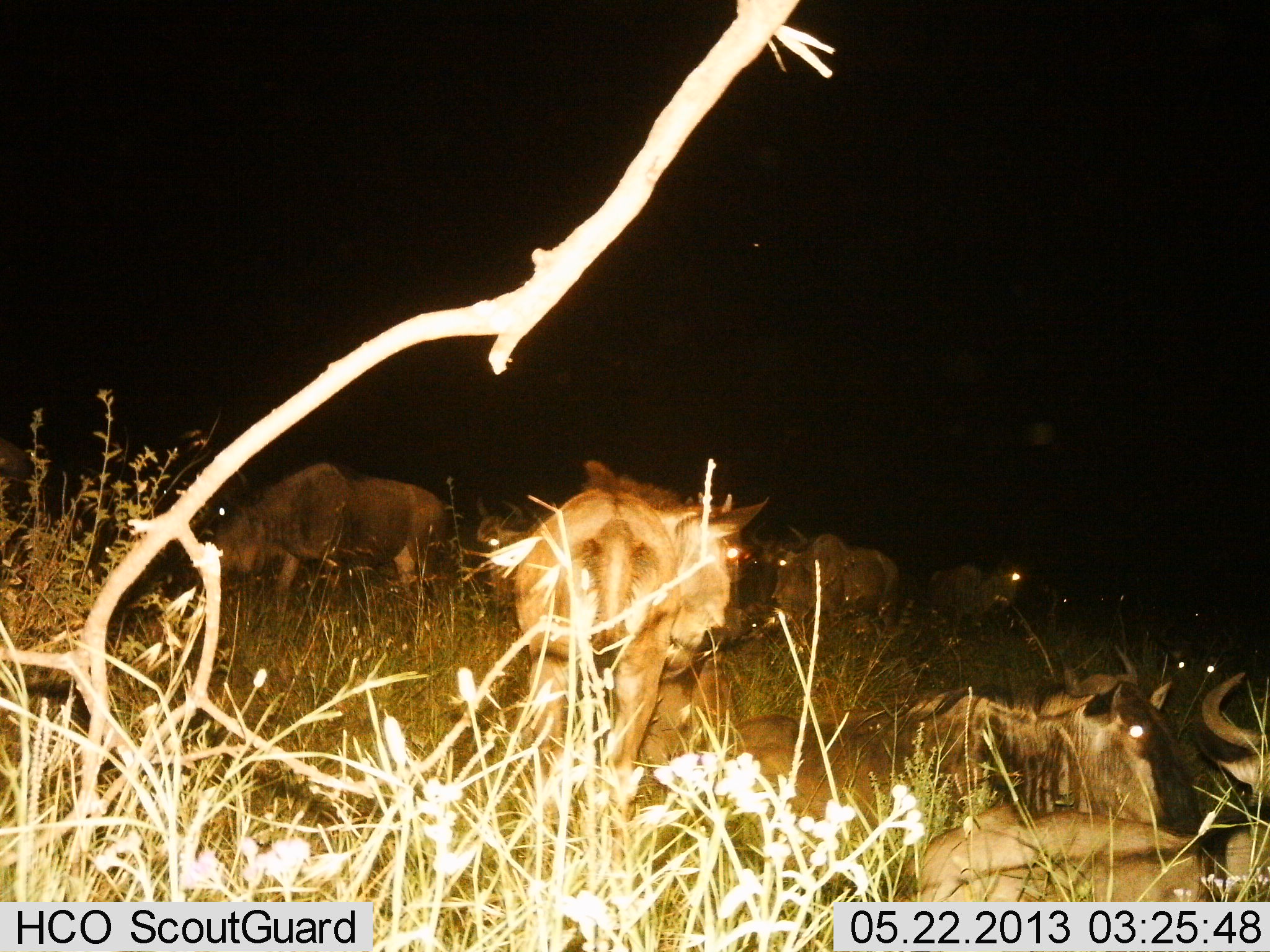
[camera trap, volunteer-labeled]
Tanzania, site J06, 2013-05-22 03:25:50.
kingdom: Animalia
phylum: Chordata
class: Mammalia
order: Artiodactyla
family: Bovidae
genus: Connochaetes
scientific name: Connochaetes taurinus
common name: blue wildebeest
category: wildebeest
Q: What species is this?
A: Wildebeest (blue wildebeest) (Connochaetes taurinus).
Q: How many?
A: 10.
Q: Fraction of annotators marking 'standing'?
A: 82%.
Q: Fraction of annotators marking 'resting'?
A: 86%.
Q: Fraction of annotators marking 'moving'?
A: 14%.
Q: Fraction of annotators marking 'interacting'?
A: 5%.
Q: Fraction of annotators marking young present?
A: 0%.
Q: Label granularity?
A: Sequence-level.